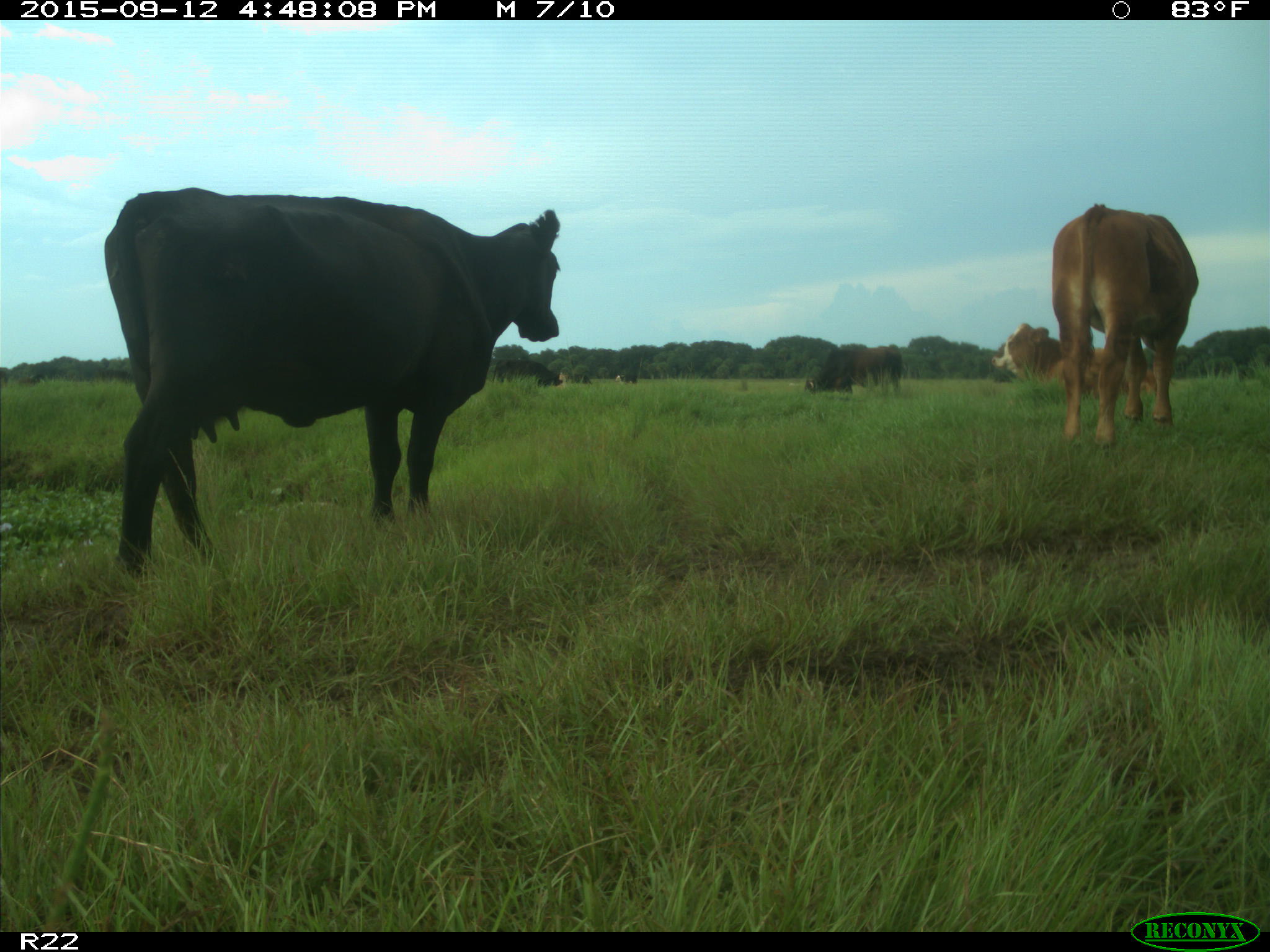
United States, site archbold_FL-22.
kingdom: Animalia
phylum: Chordata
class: Mammalia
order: Artiodactyla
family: Bovidae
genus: Bos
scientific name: Bos taurus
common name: domestic cow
Bos taurus (domestic cow).